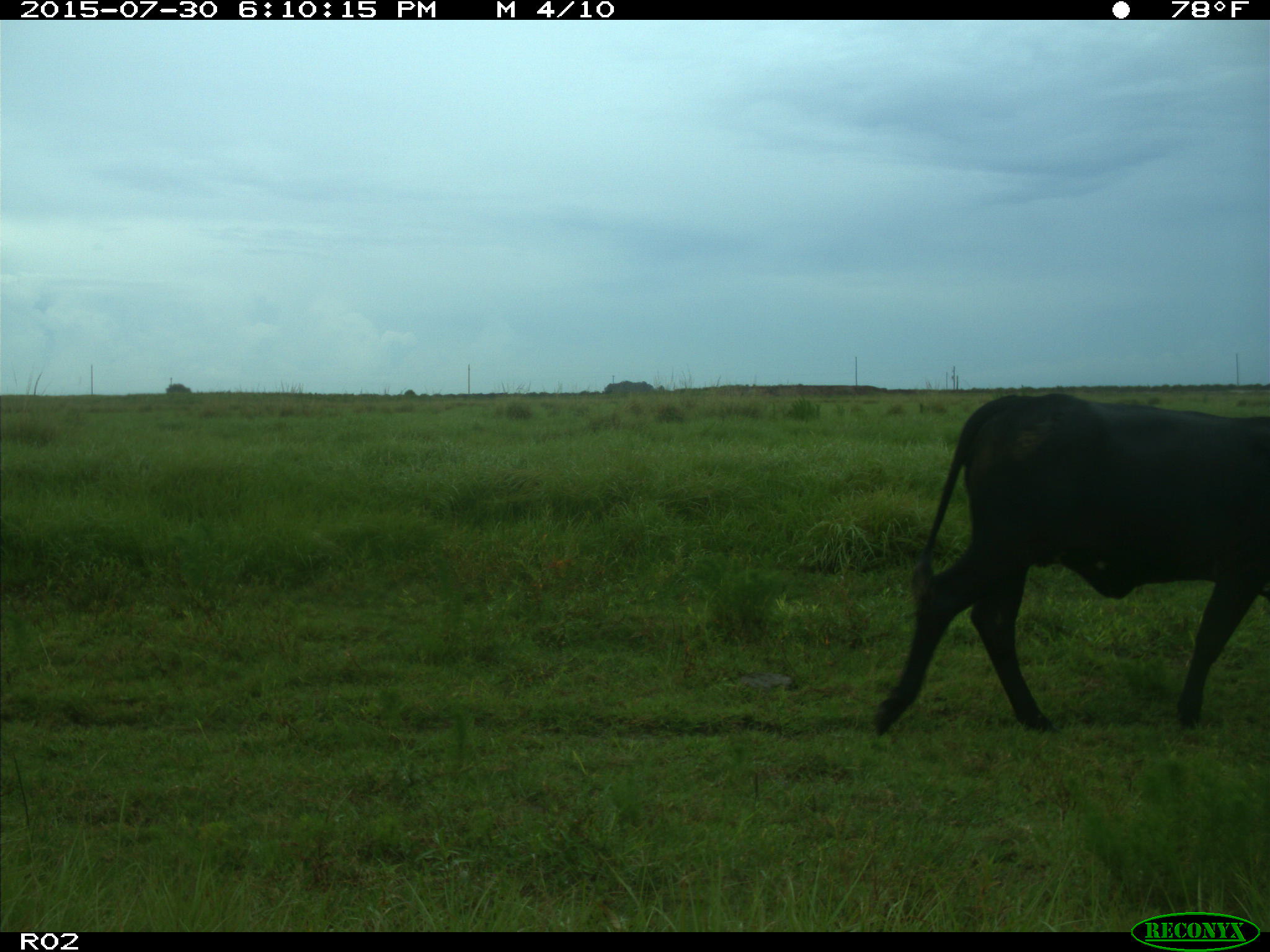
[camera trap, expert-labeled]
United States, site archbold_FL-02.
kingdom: Animalia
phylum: Chordata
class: Mammalia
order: Artiodactyla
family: Bovidae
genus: Bos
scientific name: Bos taurus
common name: domestic cow